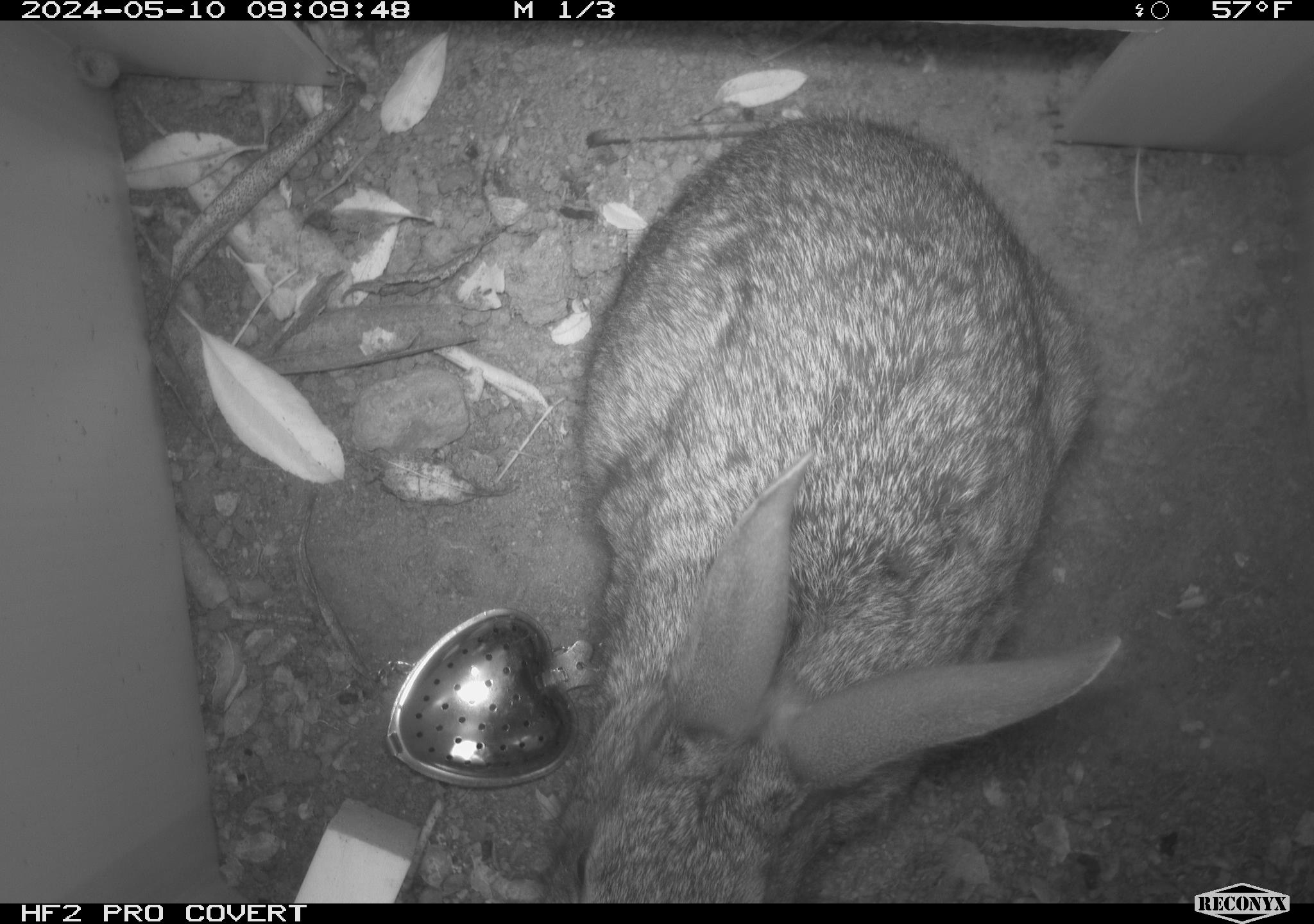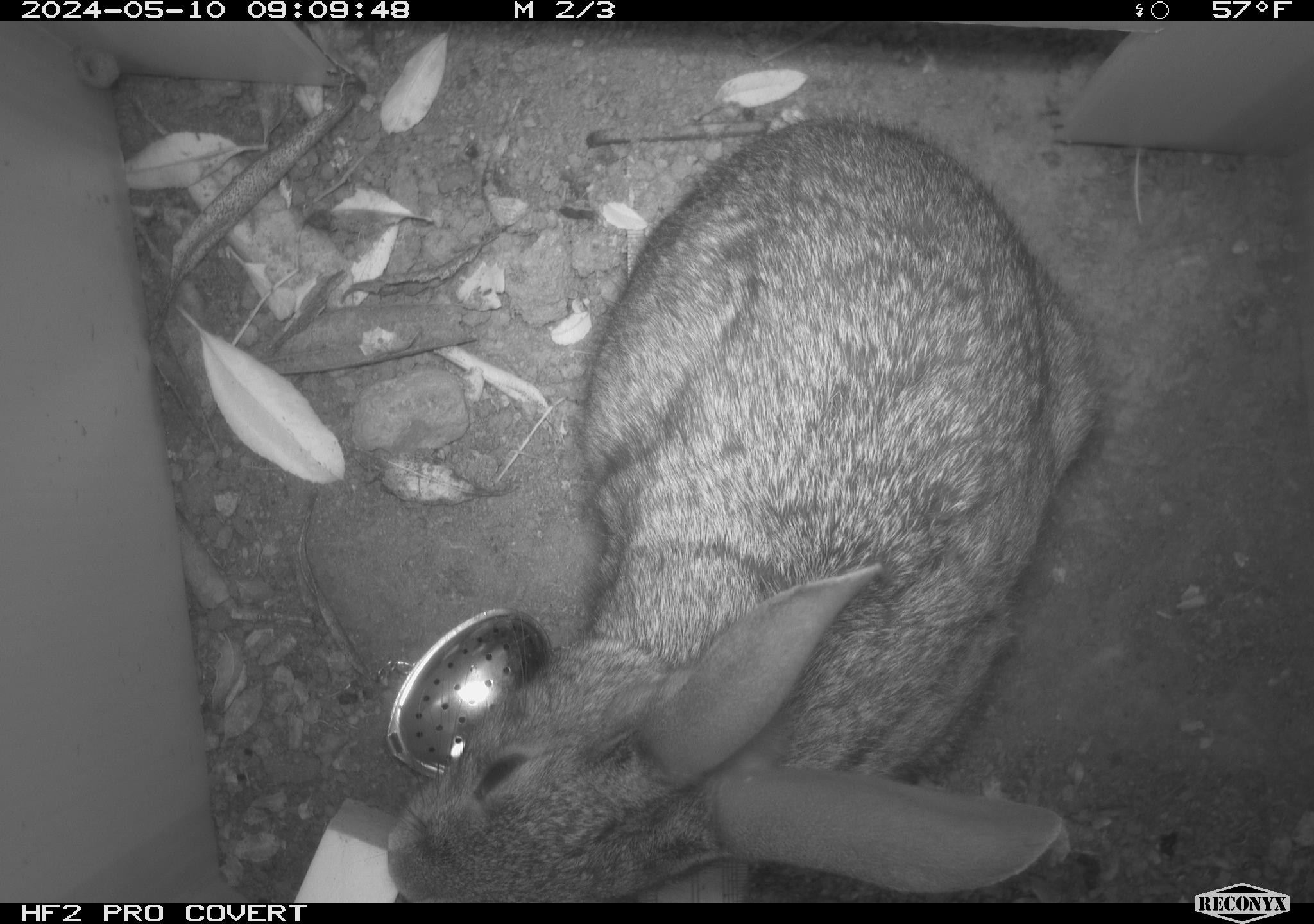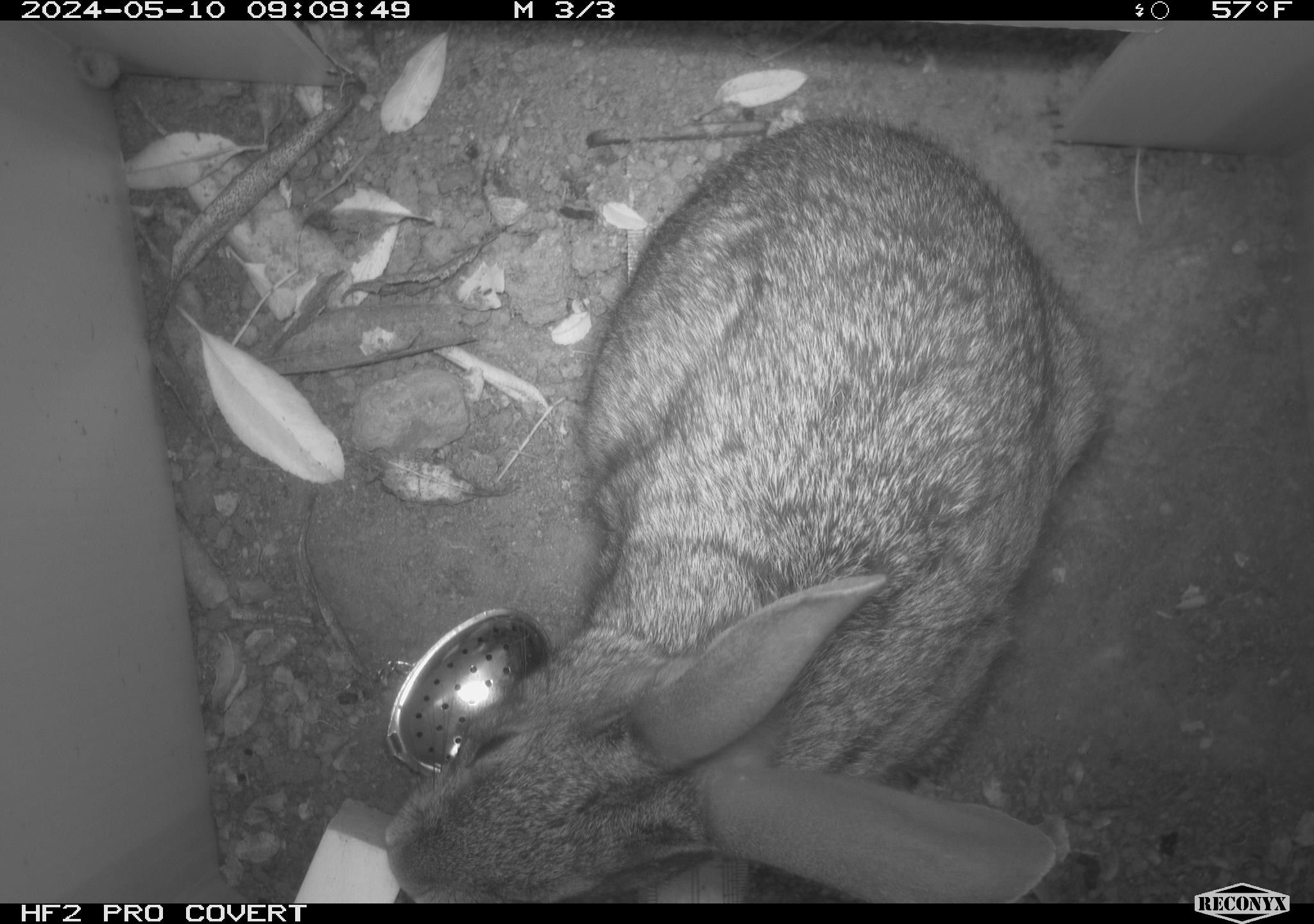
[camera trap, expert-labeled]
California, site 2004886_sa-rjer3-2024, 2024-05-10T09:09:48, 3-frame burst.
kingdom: Animalia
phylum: Chordata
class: Mammalia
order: Lagomorpha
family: Leporidae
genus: Sylvilagus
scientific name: Sylvilagus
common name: cottontail rabbits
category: sylvilagus species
Sylvilagus species (cottontail rabbits) (Sylvilagus).